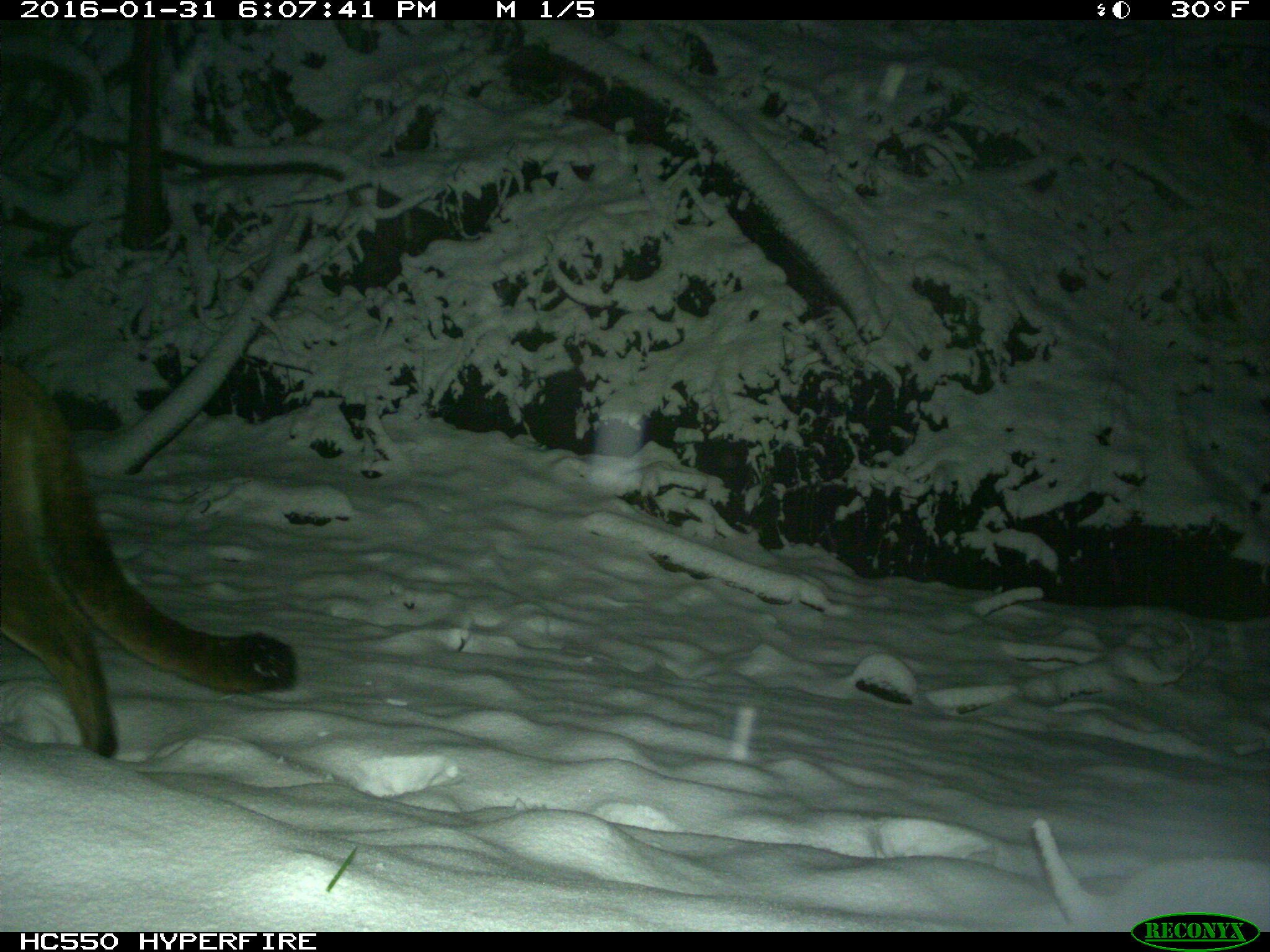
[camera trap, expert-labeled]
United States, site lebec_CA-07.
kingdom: Animalia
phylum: Chordata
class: Mammalia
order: Carnivora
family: Felidae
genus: Puma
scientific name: Puma concolor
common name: mountain lion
Puma concolor (mountain lion).